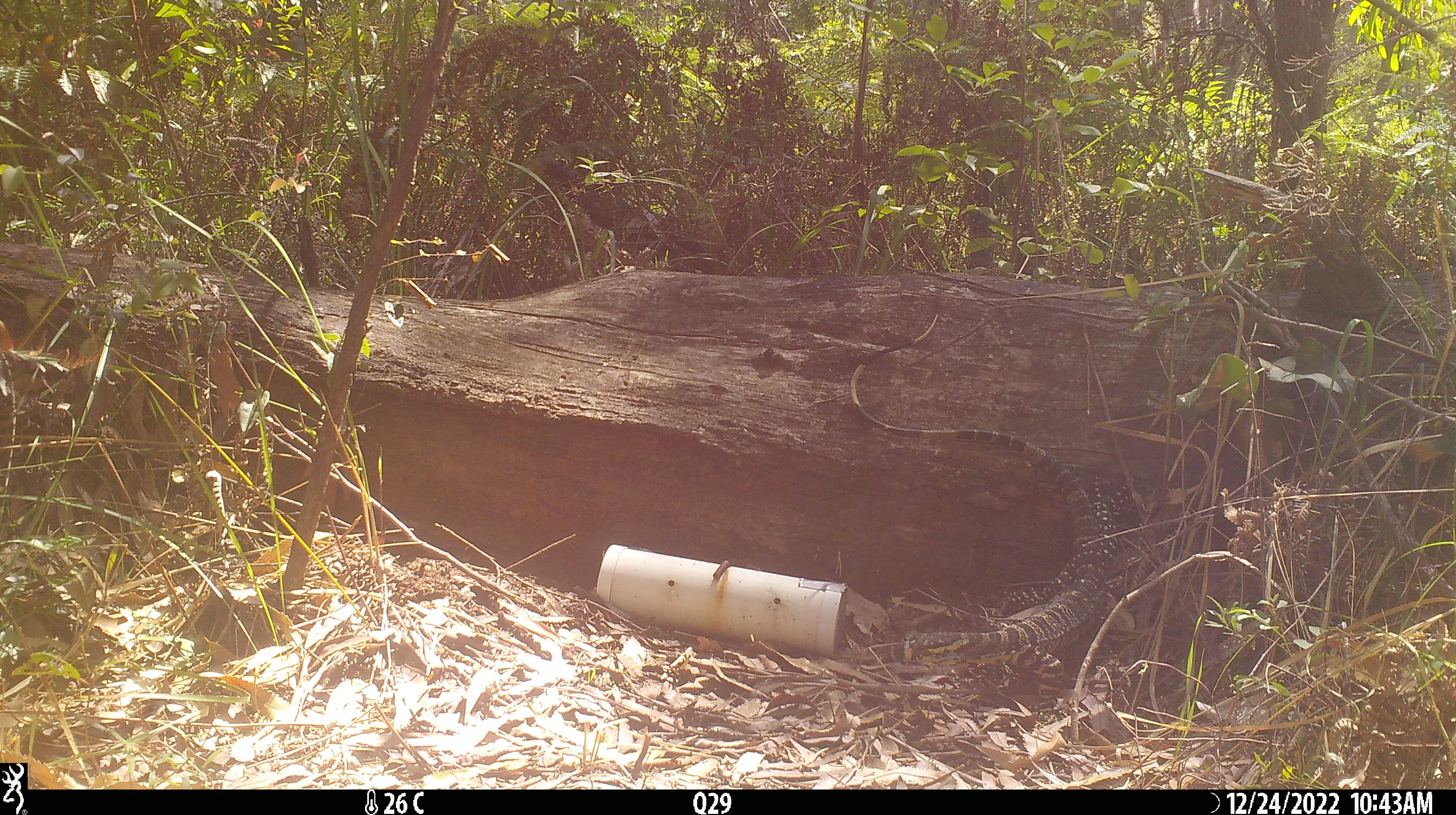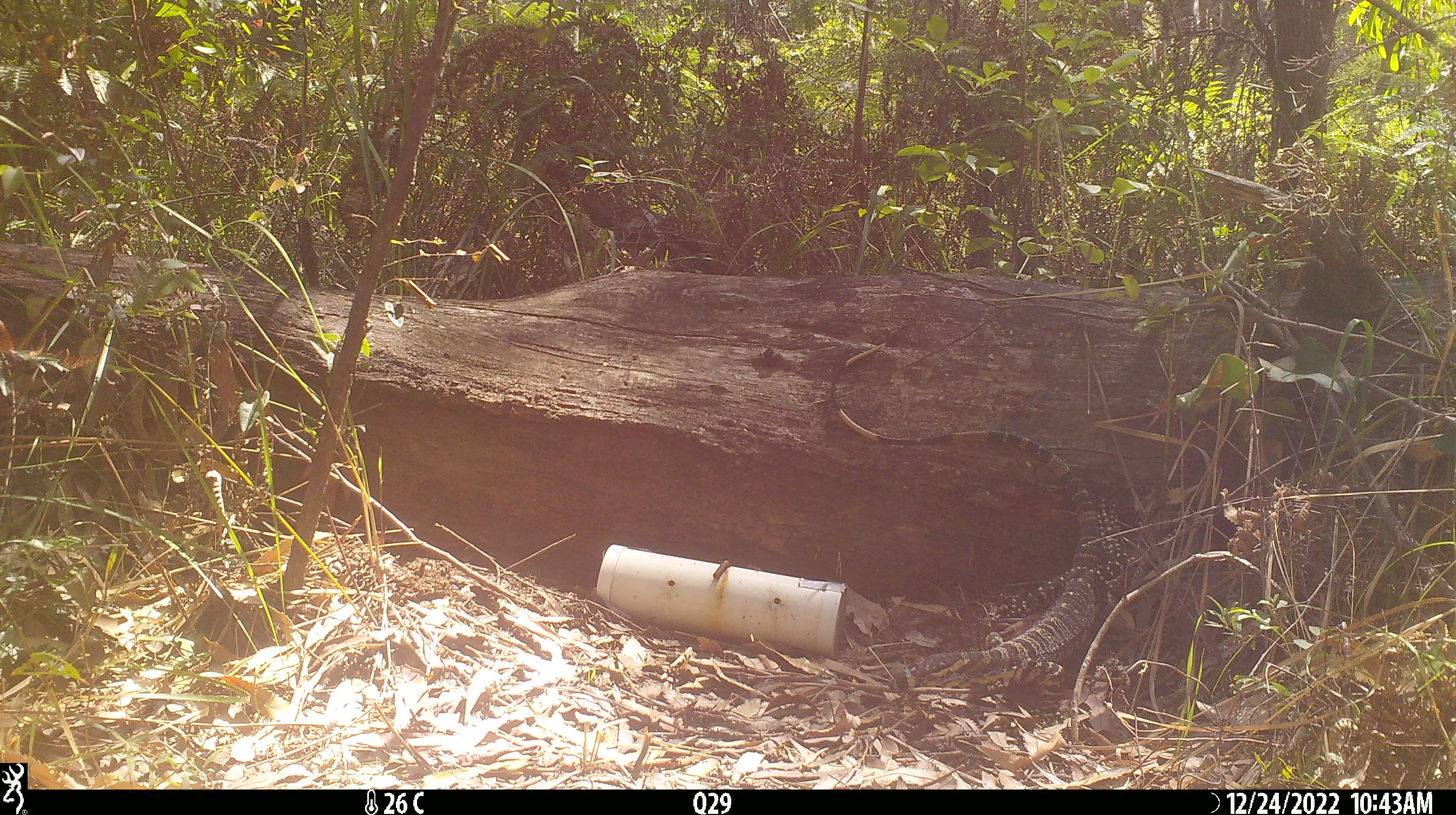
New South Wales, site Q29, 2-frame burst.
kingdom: Animalia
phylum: Chordata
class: Reptilia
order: Squamata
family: Varanidae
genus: Varanus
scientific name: Varanus varius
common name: lace monitor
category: goanna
Goanna (lace monitor) (Varanus varius).